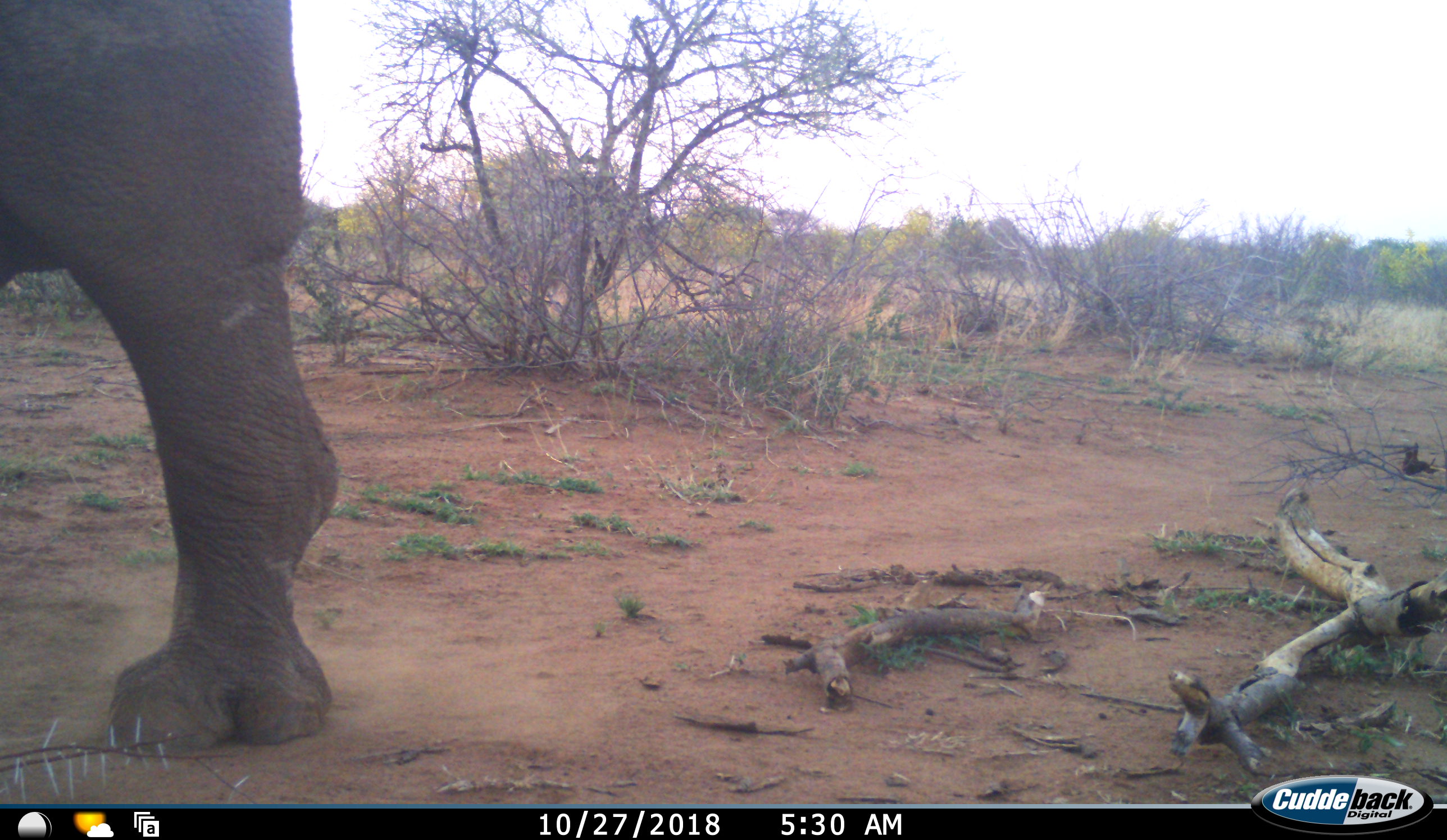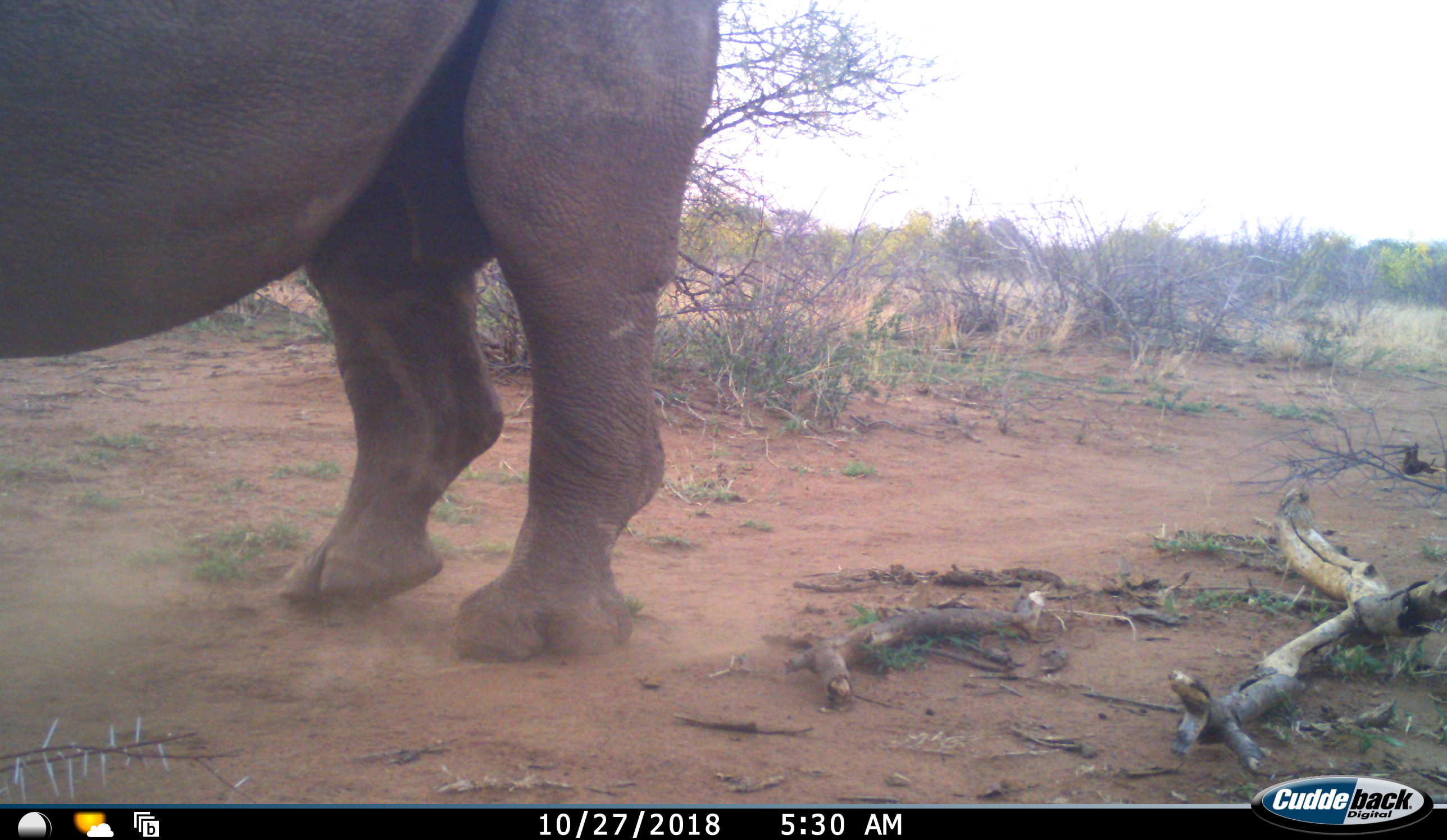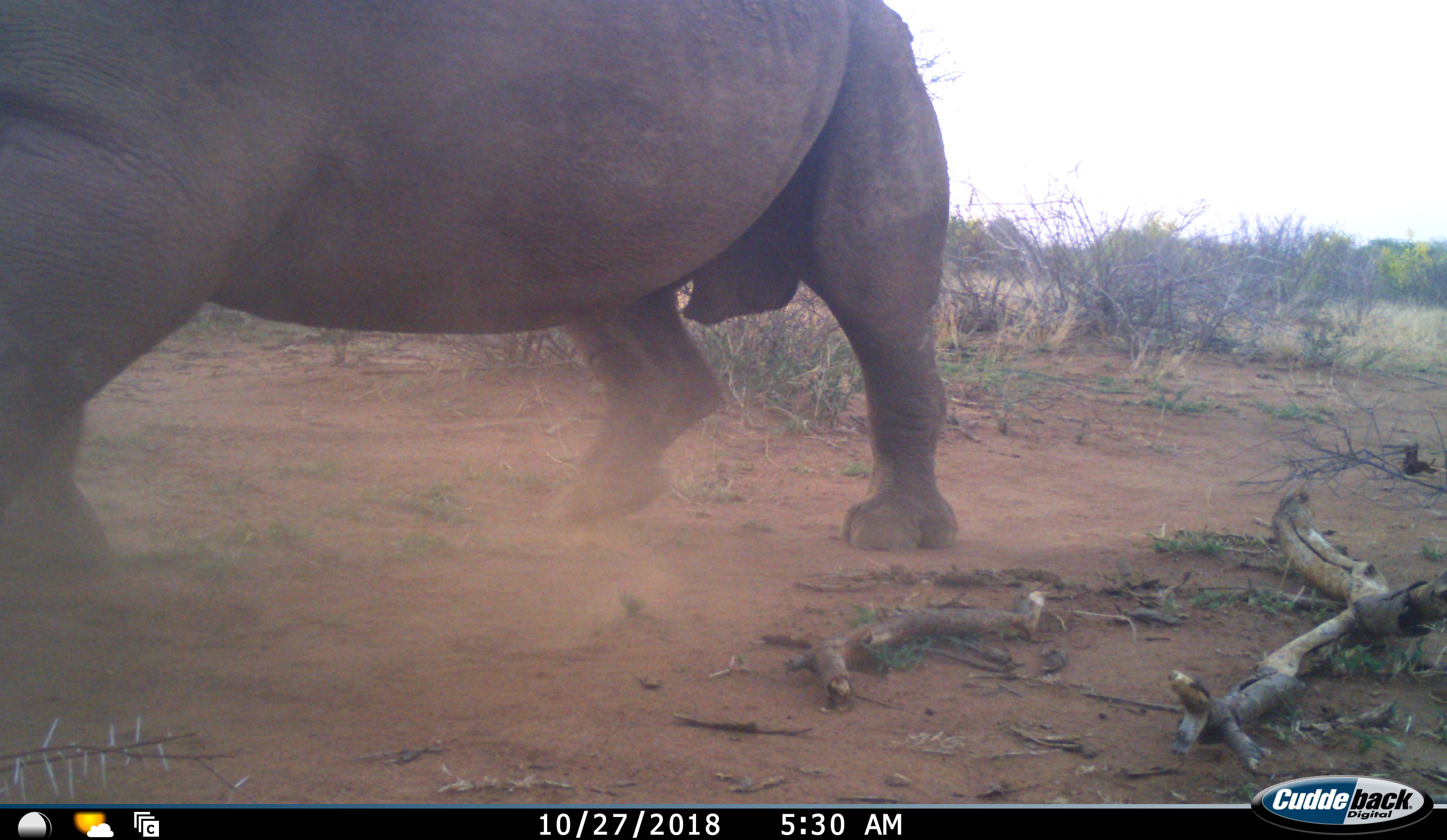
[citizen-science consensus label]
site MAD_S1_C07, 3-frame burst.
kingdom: Animalia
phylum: Chordata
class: Mammalia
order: Perissodactyla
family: Rhinocerotidae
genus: Ceratotherium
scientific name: Ceratotherium simum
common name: white rhinoceros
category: rhinoceroswhite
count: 1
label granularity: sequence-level